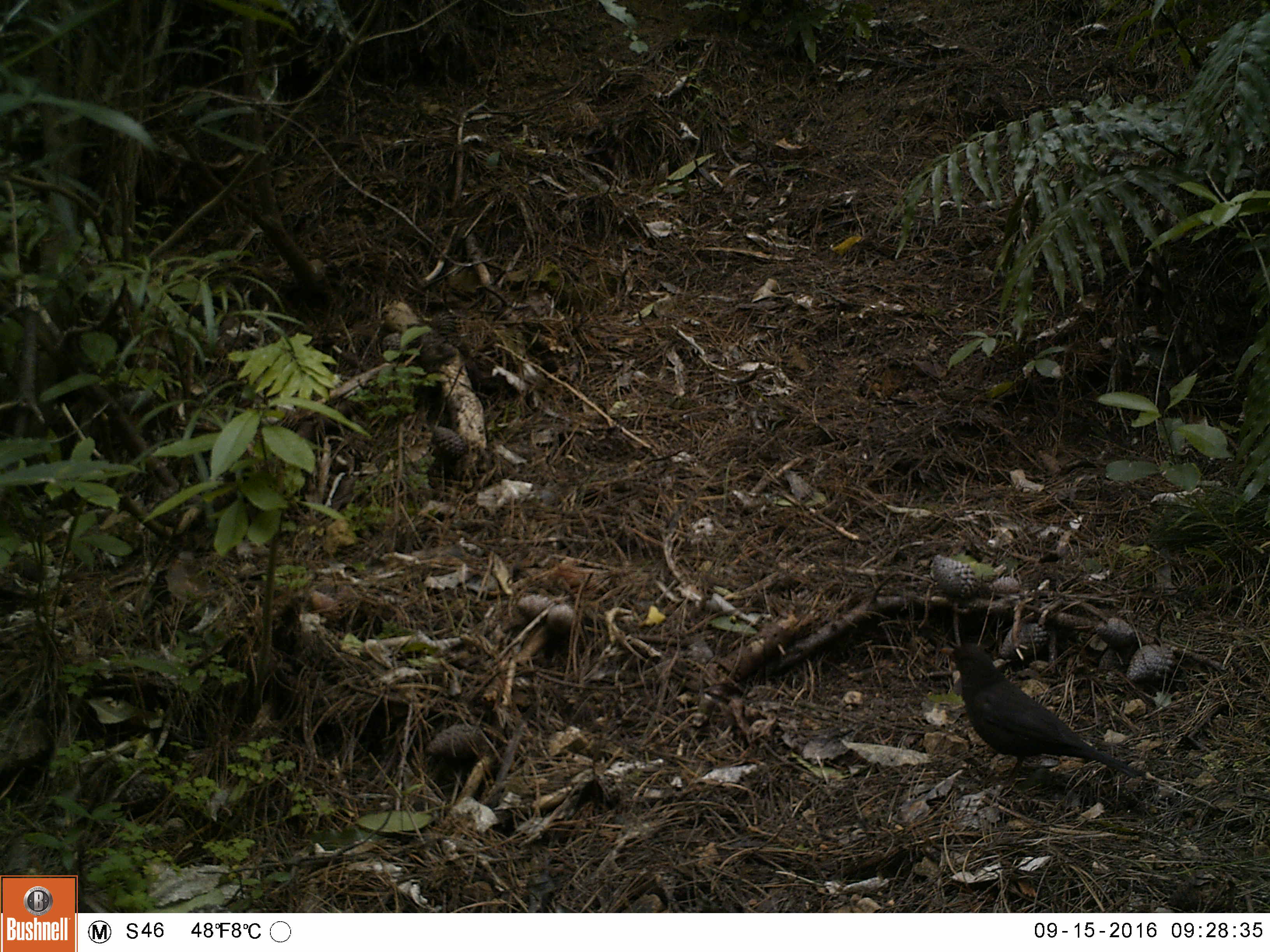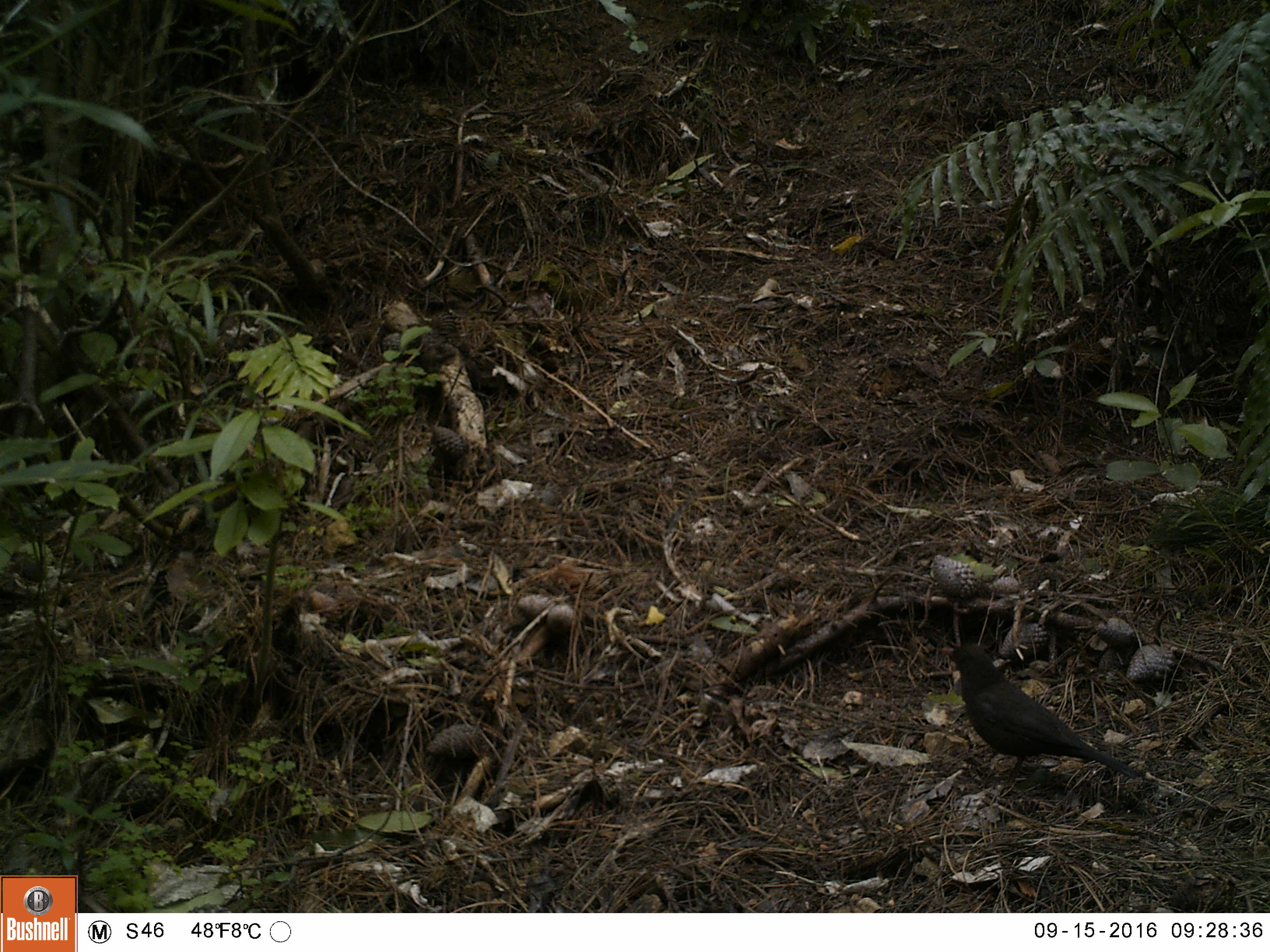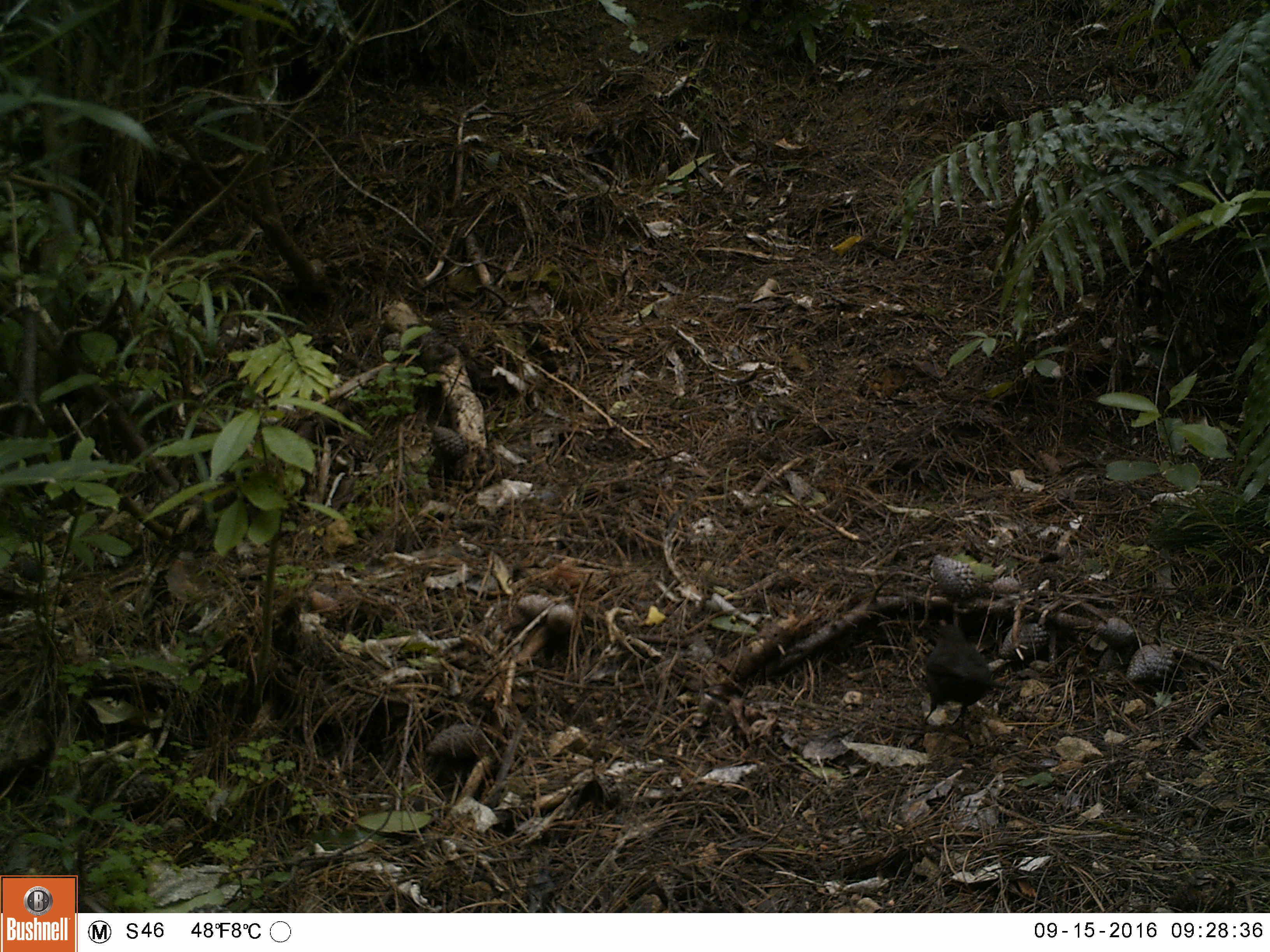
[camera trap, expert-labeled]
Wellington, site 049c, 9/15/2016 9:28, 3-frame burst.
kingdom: Animalia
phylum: Chordata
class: Aves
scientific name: Aves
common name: bird